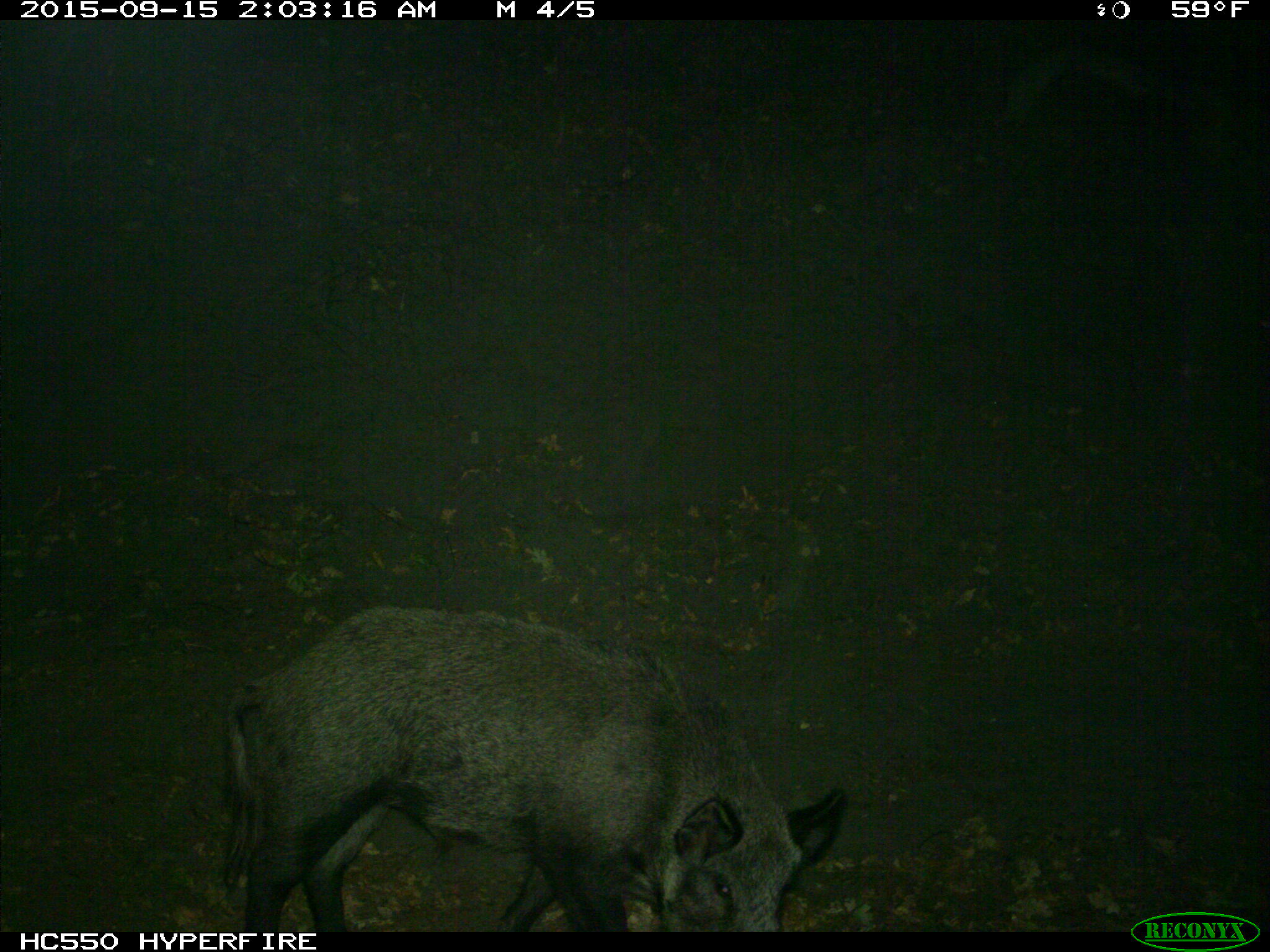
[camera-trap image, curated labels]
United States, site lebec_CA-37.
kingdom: Animalia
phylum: Chordata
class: Mammalia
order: Artiodactyla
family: Suidae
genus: Sus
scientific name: Sus scrofa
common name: wild boar